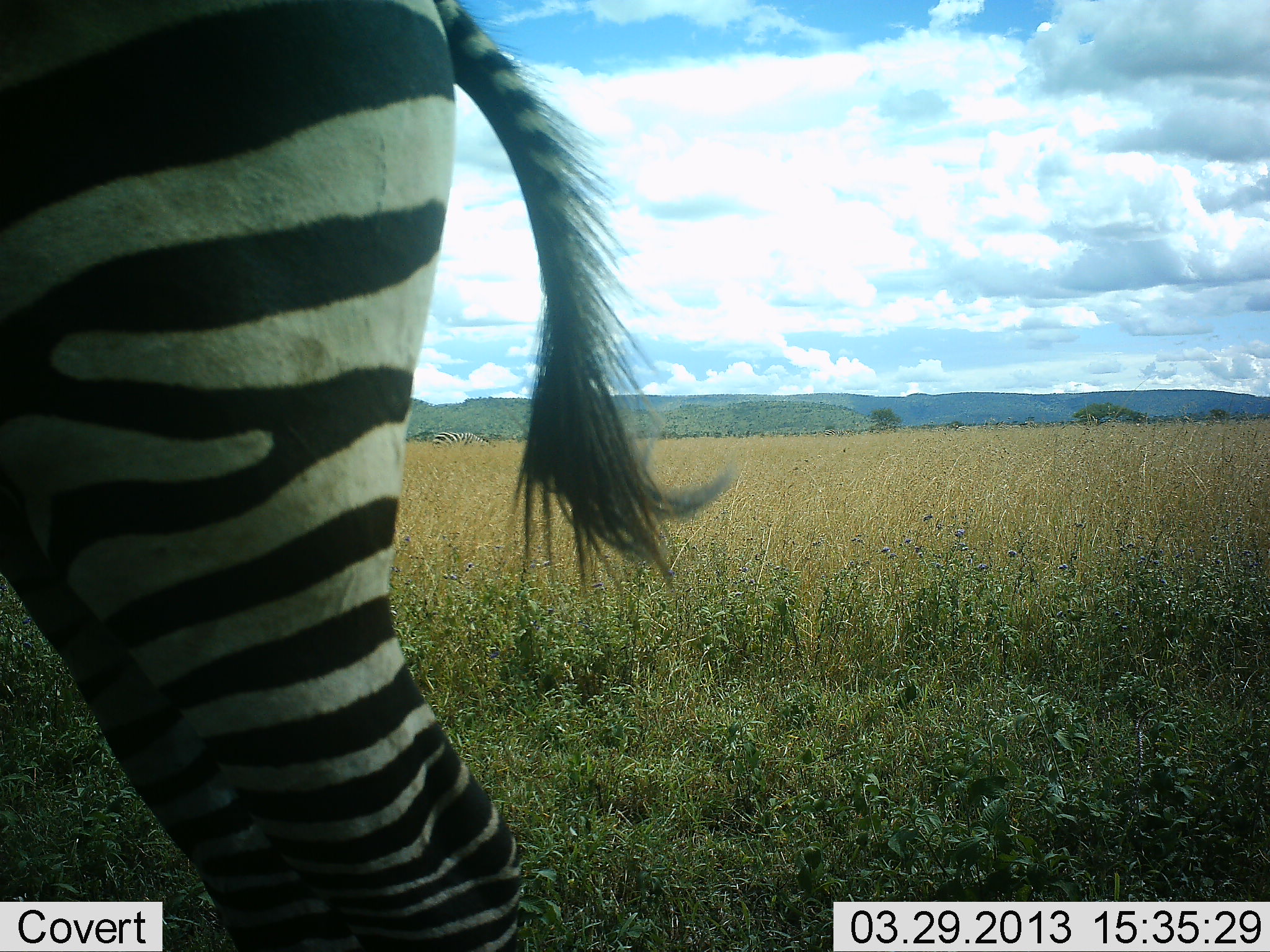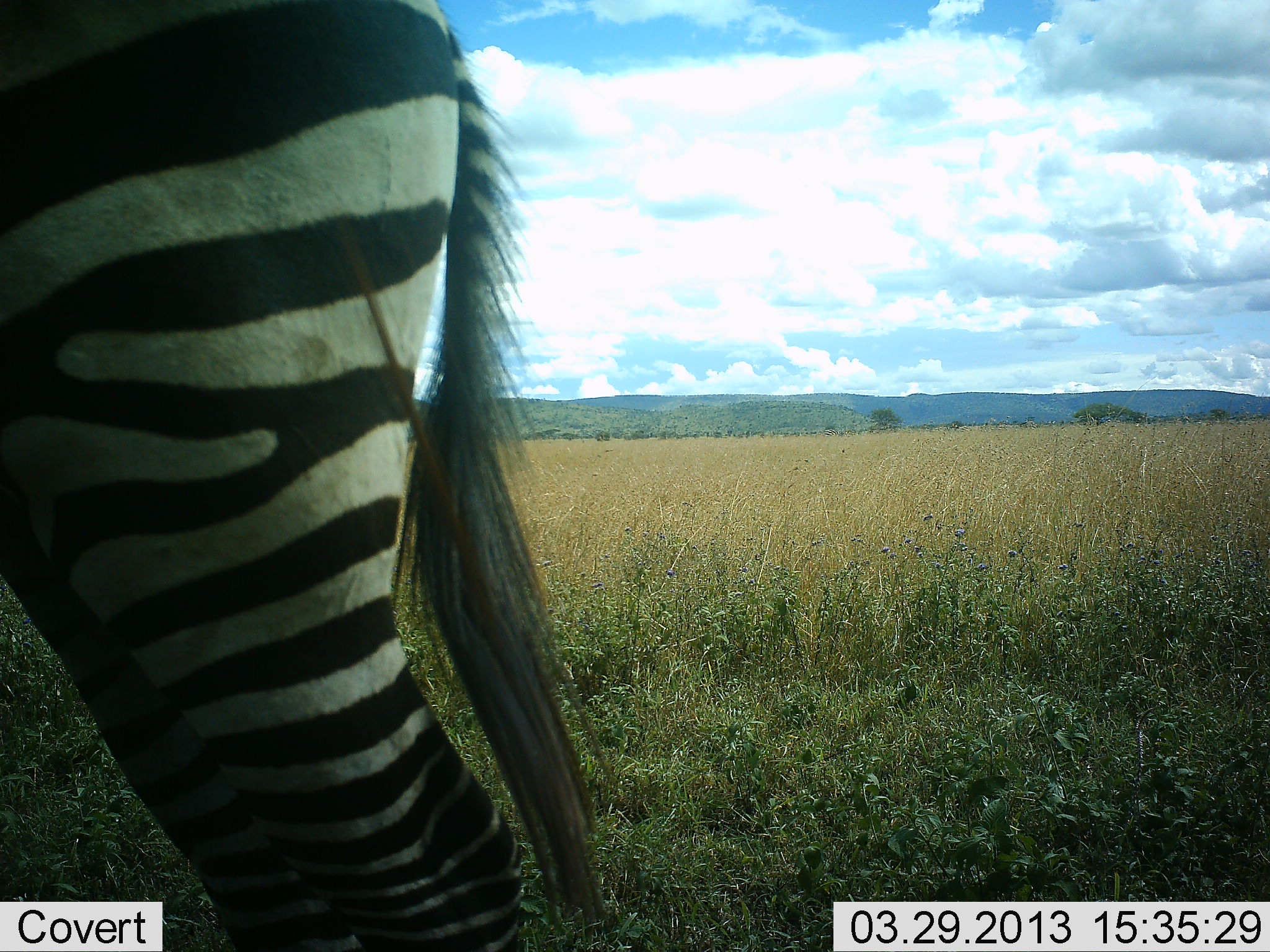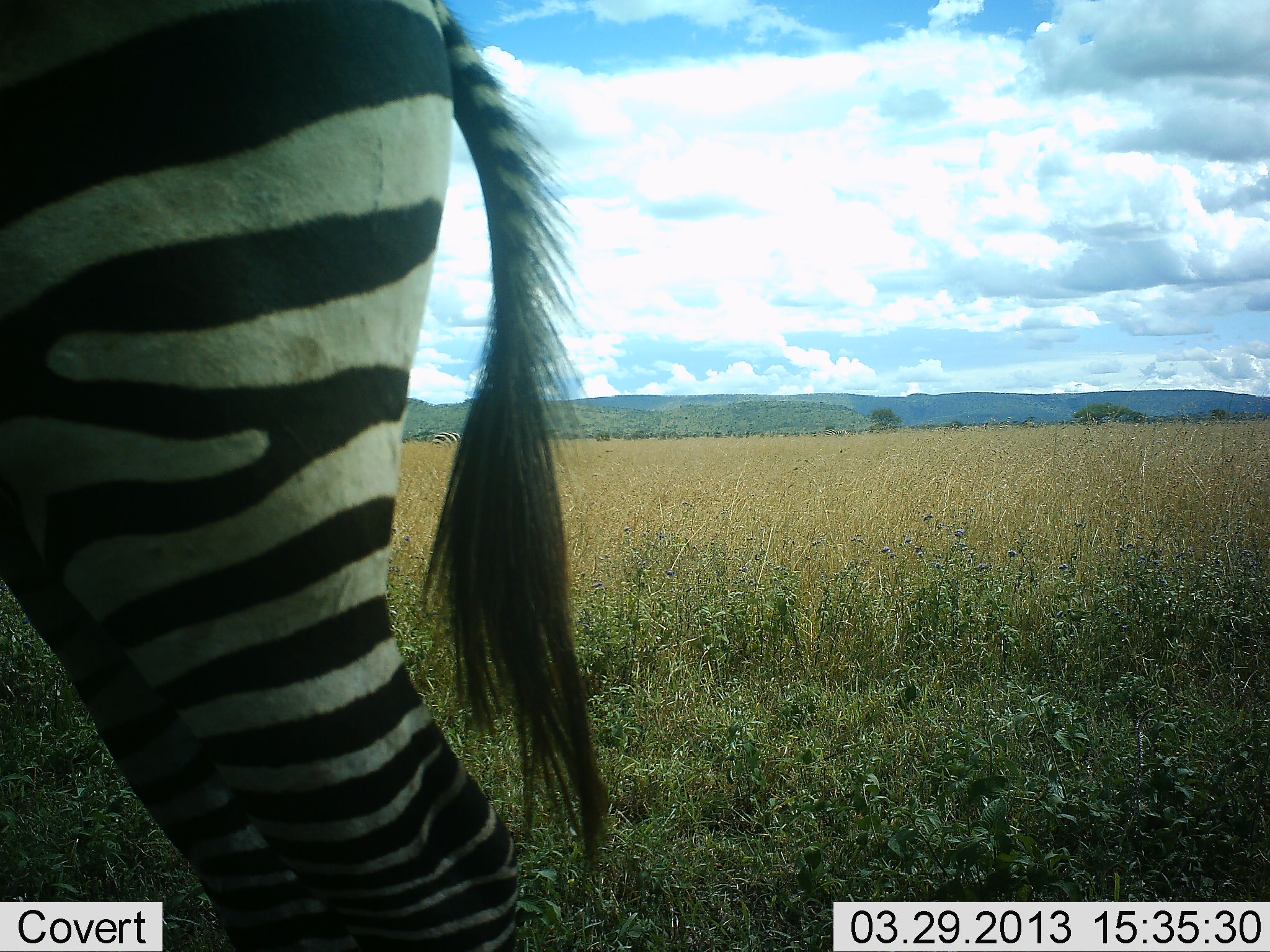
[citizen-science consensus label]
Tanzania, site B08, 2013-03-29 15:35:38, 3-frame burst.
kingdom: Animalia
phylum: Chordata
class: Mammalia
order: Perissodactyla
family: Equidae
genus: Equus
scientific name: Equus quagga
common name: plains zebra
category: zebra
Zebra (plains zebra) (Equus quagga), count 1. Behavior (volunteer vote fractions): standing 95%, resting 0%, moving 5%, interacting 0%. Young present (vote fraction): 0%. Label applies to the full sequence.